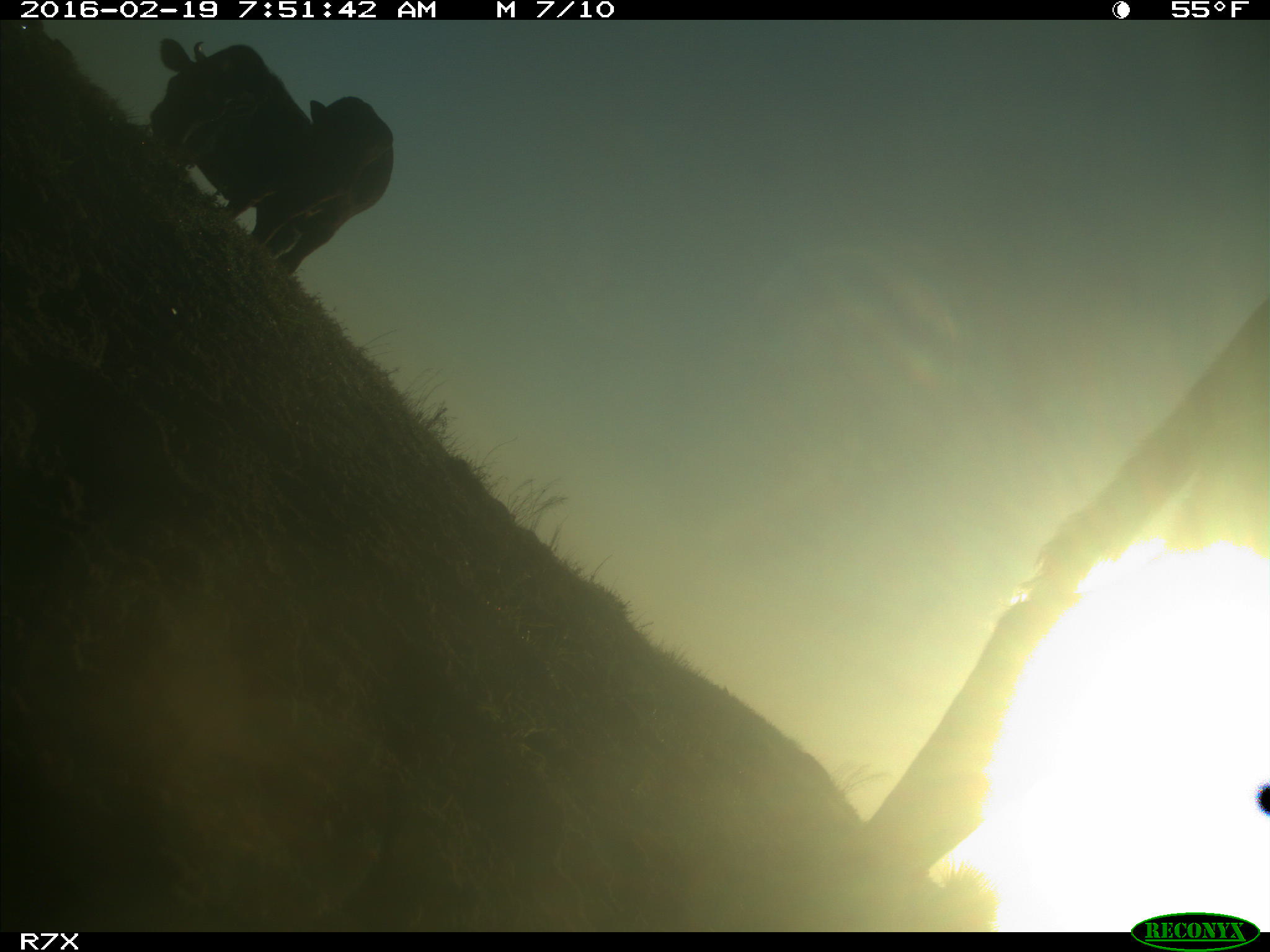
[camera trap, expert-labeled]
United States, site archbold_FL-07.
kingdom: Animalia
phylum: Chordata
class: Mammalia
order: Artiodactyla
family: Bovidae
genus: Bos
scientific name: Bos taurus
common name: domestic cow